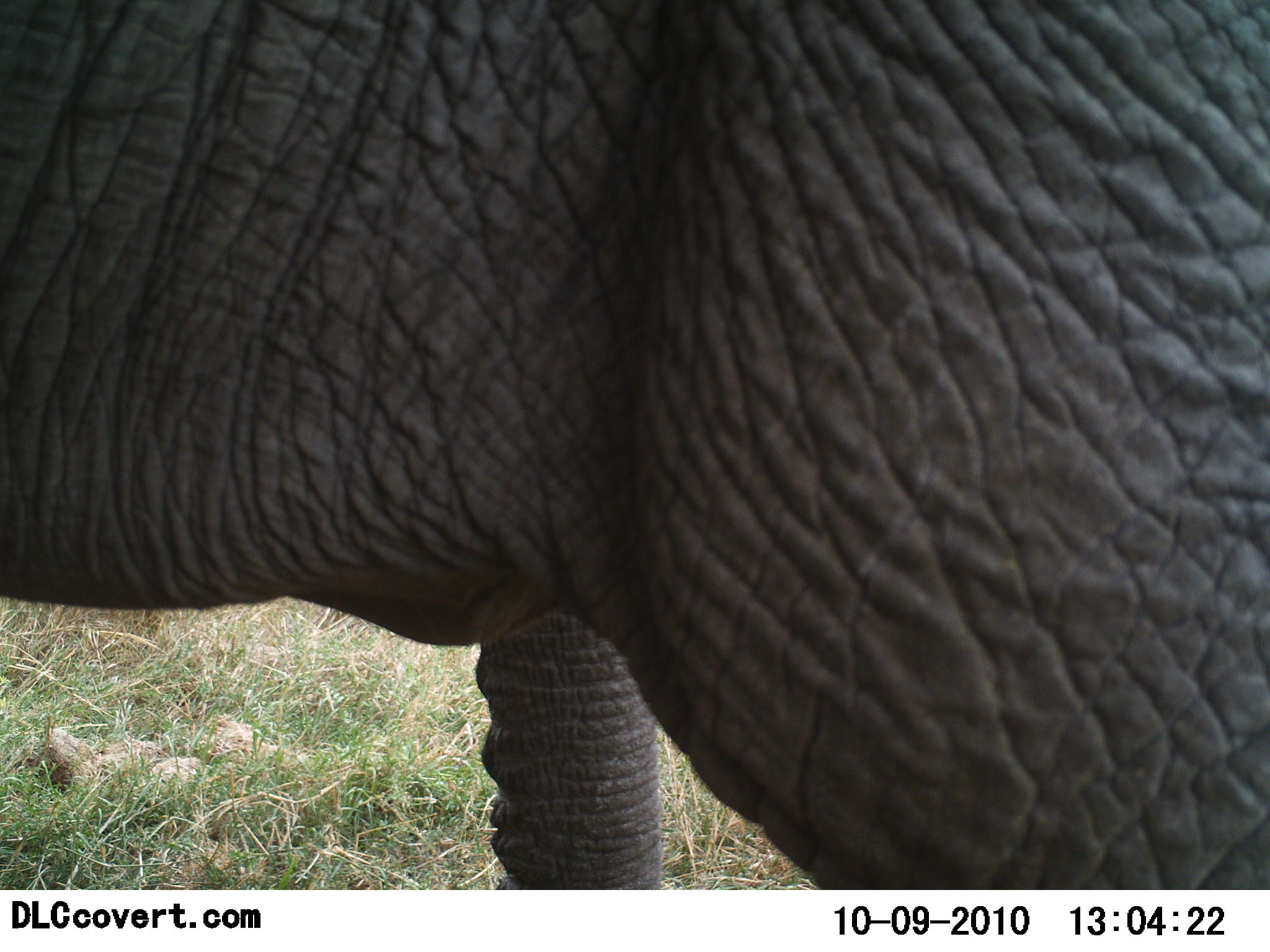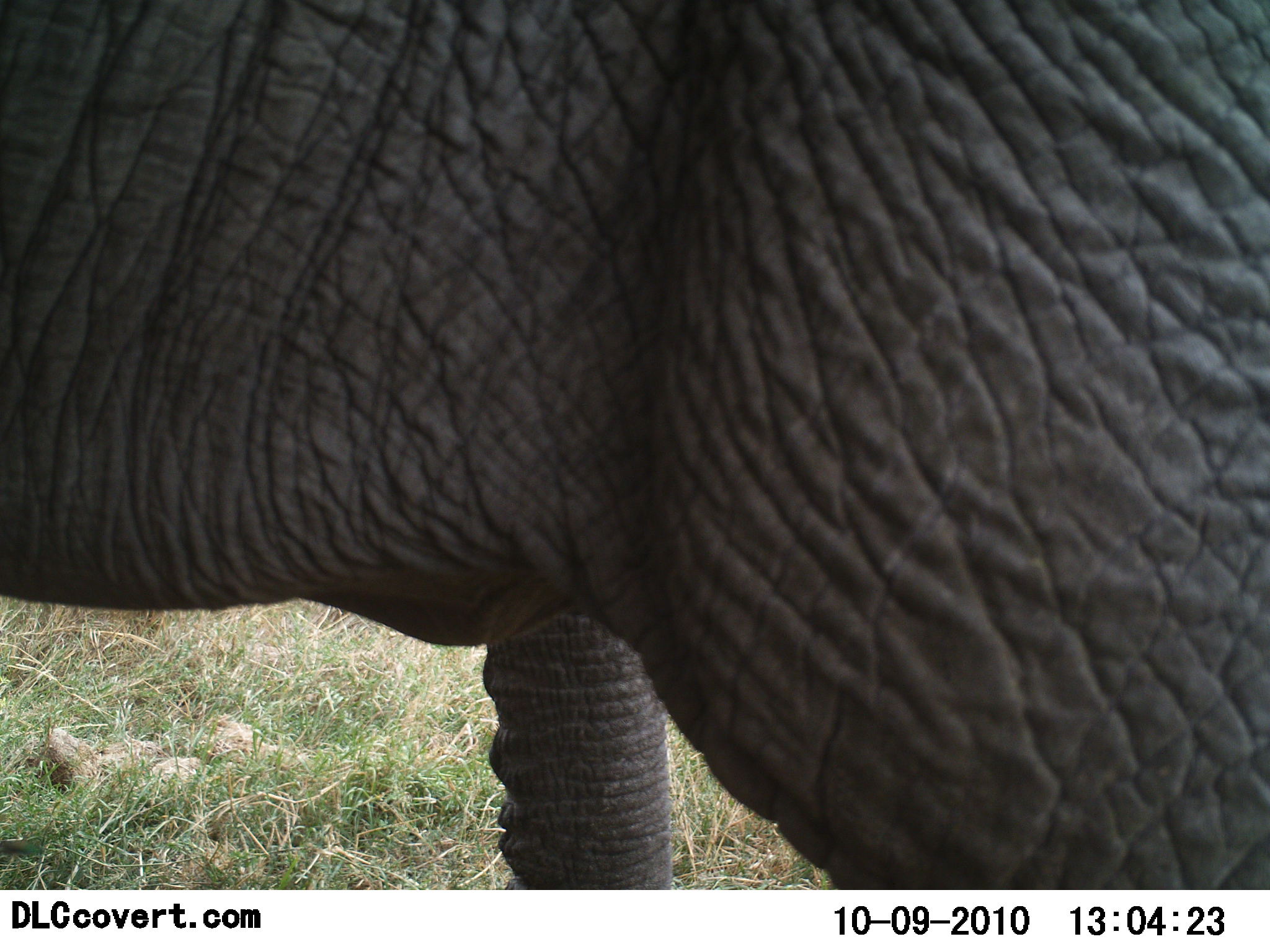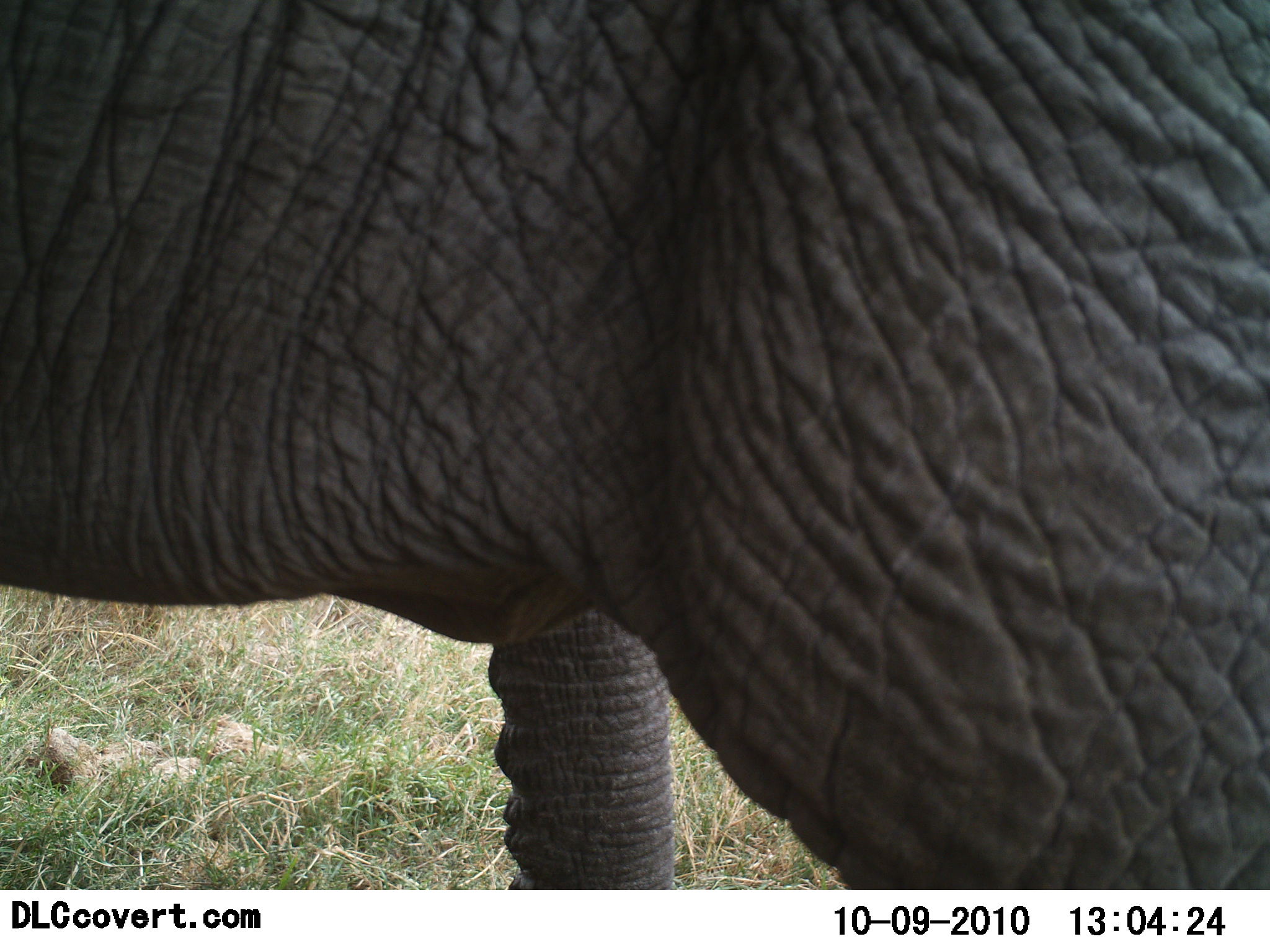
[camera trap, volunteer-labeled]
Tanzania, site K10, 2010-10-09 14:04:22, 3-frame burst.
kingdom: Animalia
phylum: Chordata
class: Mammalia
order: Proboscidea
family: Elephantidae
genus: Loxodonta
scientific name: Loxodonta africana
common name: african bush elephant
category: elephant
Elephant (african bush elephant) (Loxodonta africana), count 1. Behavior (volunteer vote fractions): standing 100%, resting 0%, moving 7%, interacting 0%. Young present (vote fraction): 0%. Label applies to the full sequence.